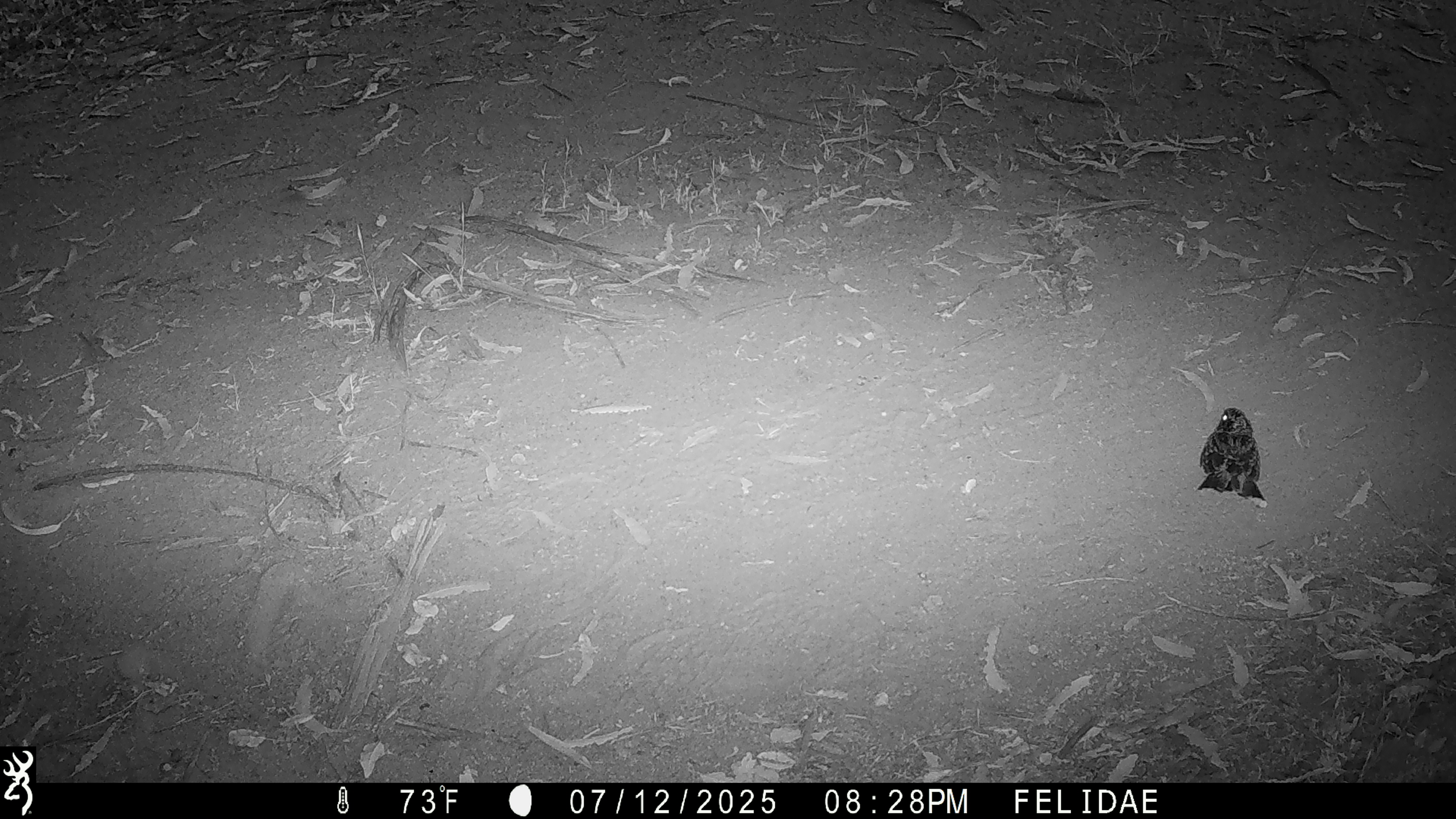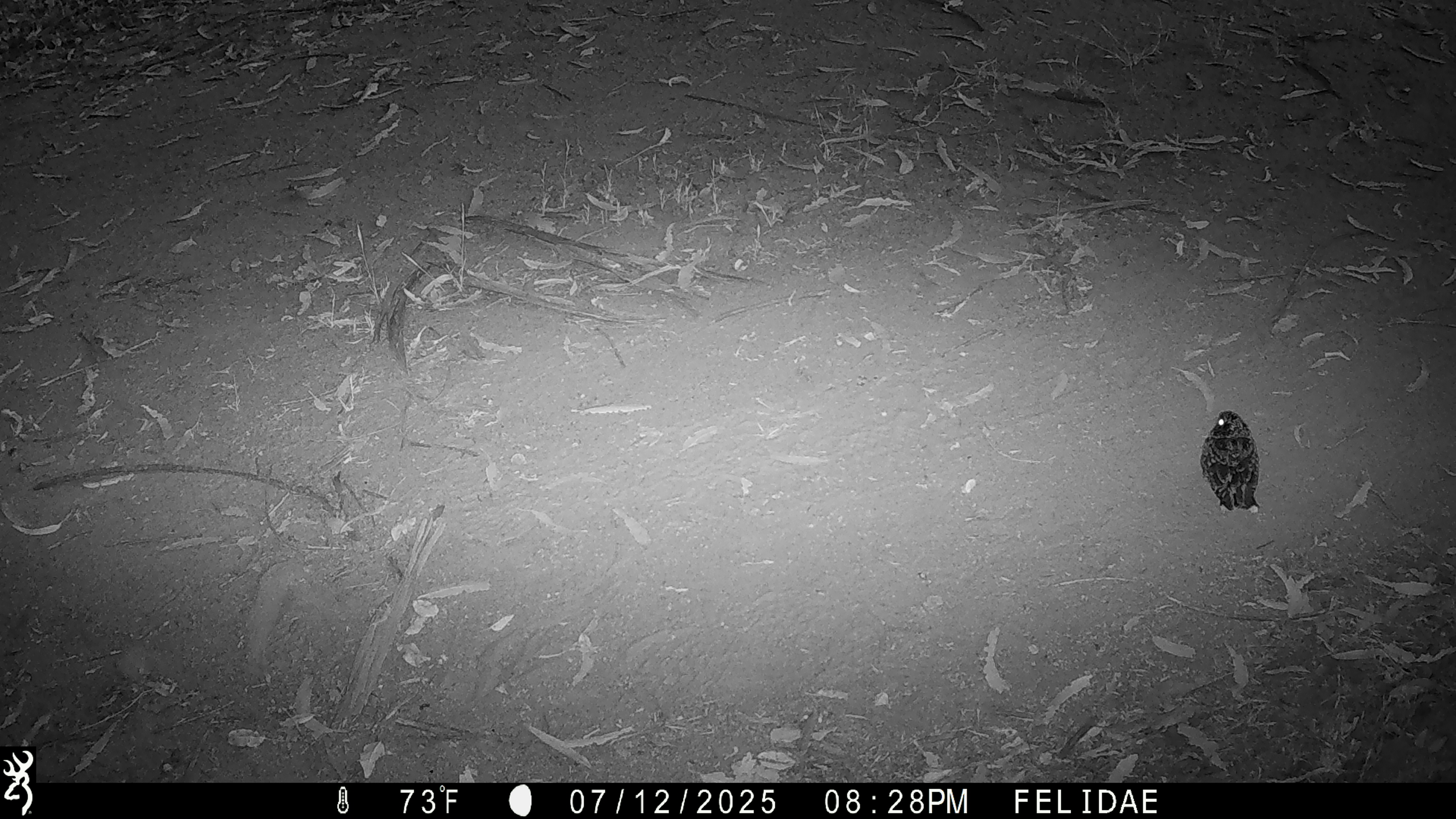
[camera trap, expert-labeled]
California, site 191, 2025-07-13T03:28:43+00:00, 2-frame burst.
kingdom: Animalia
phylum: Chordata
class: Aves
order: Caprimulgiformes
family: Caprimulgidae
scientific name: Caprimulgidae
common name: nightjar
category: unknown nightjar